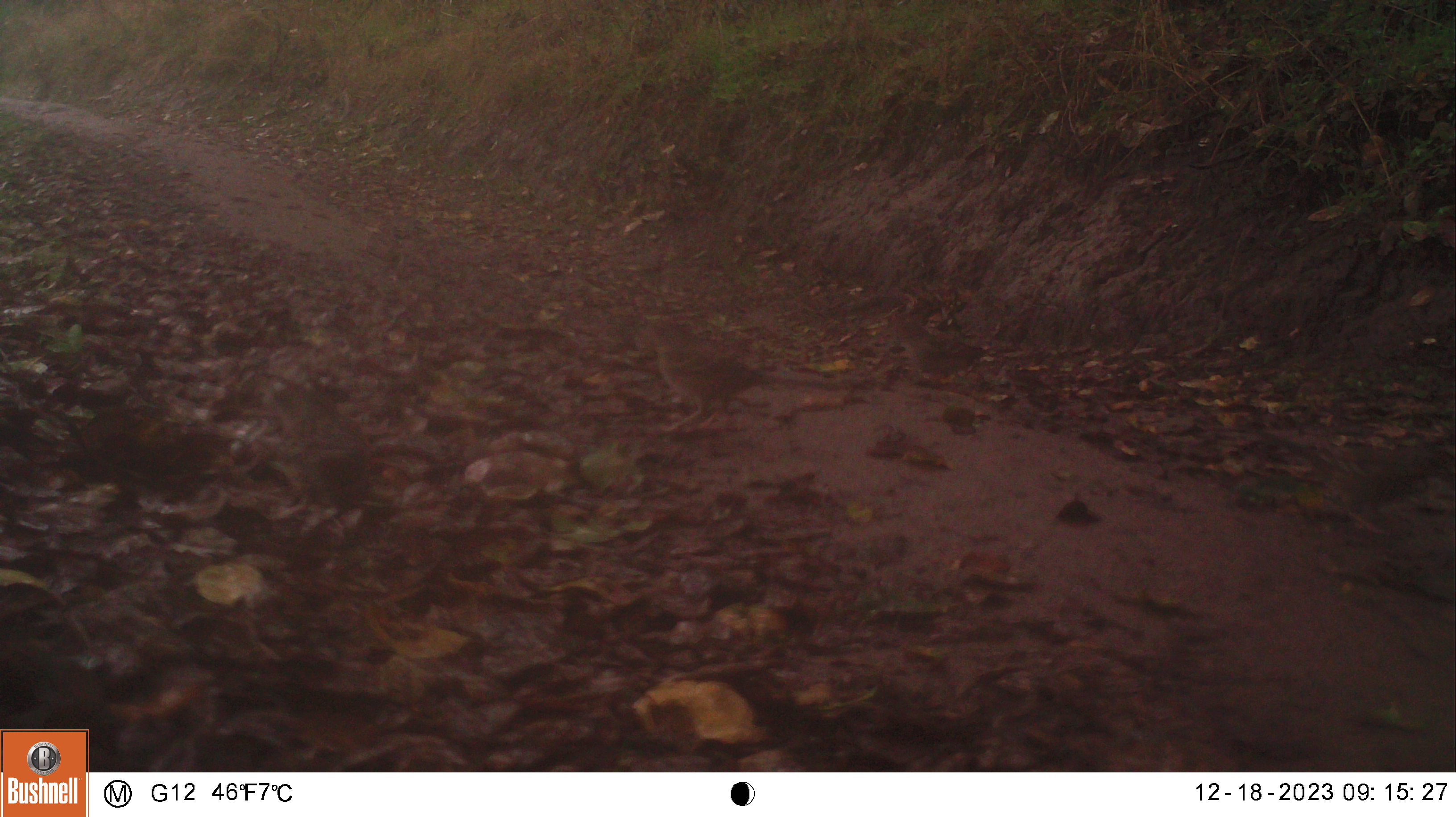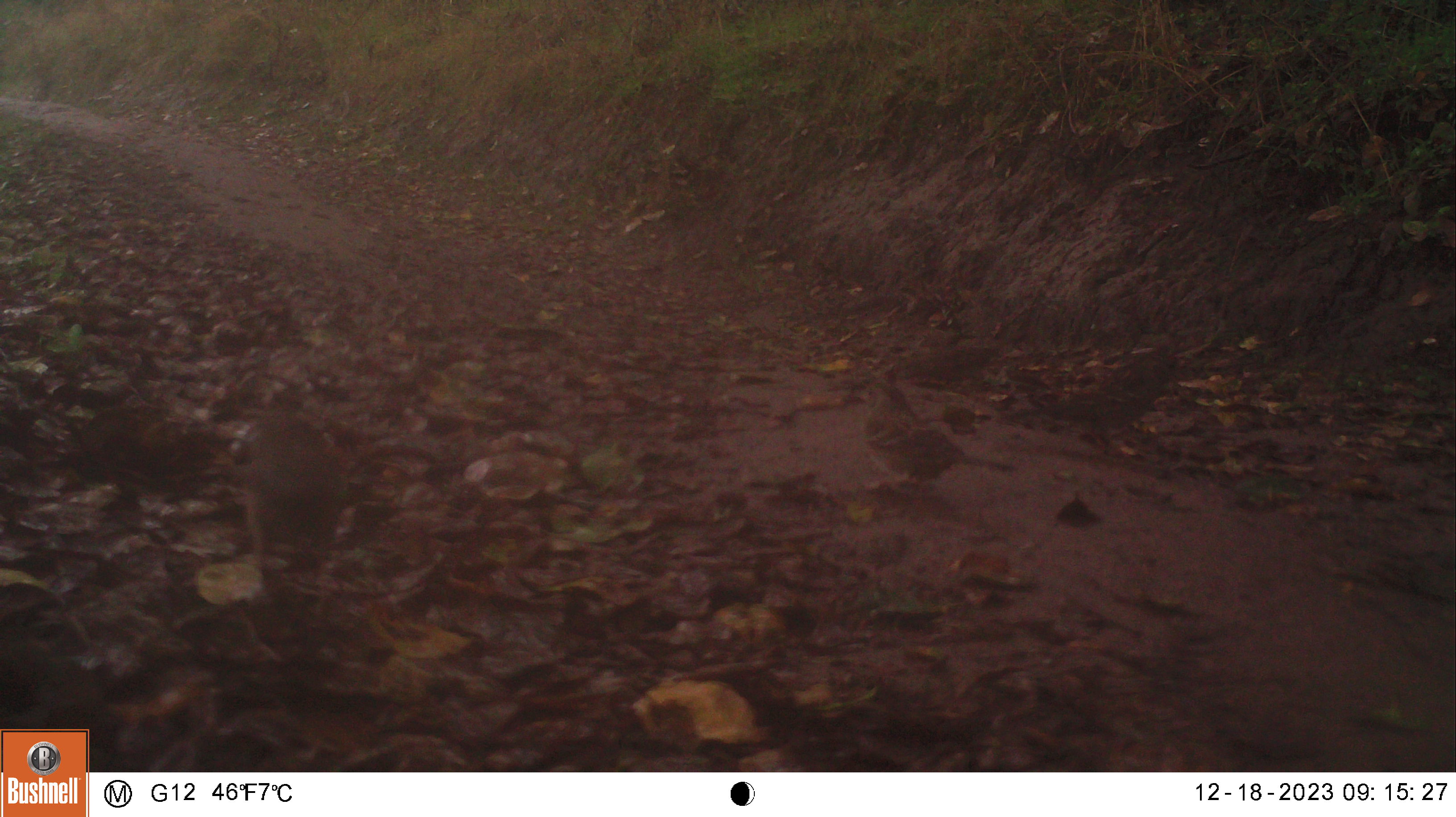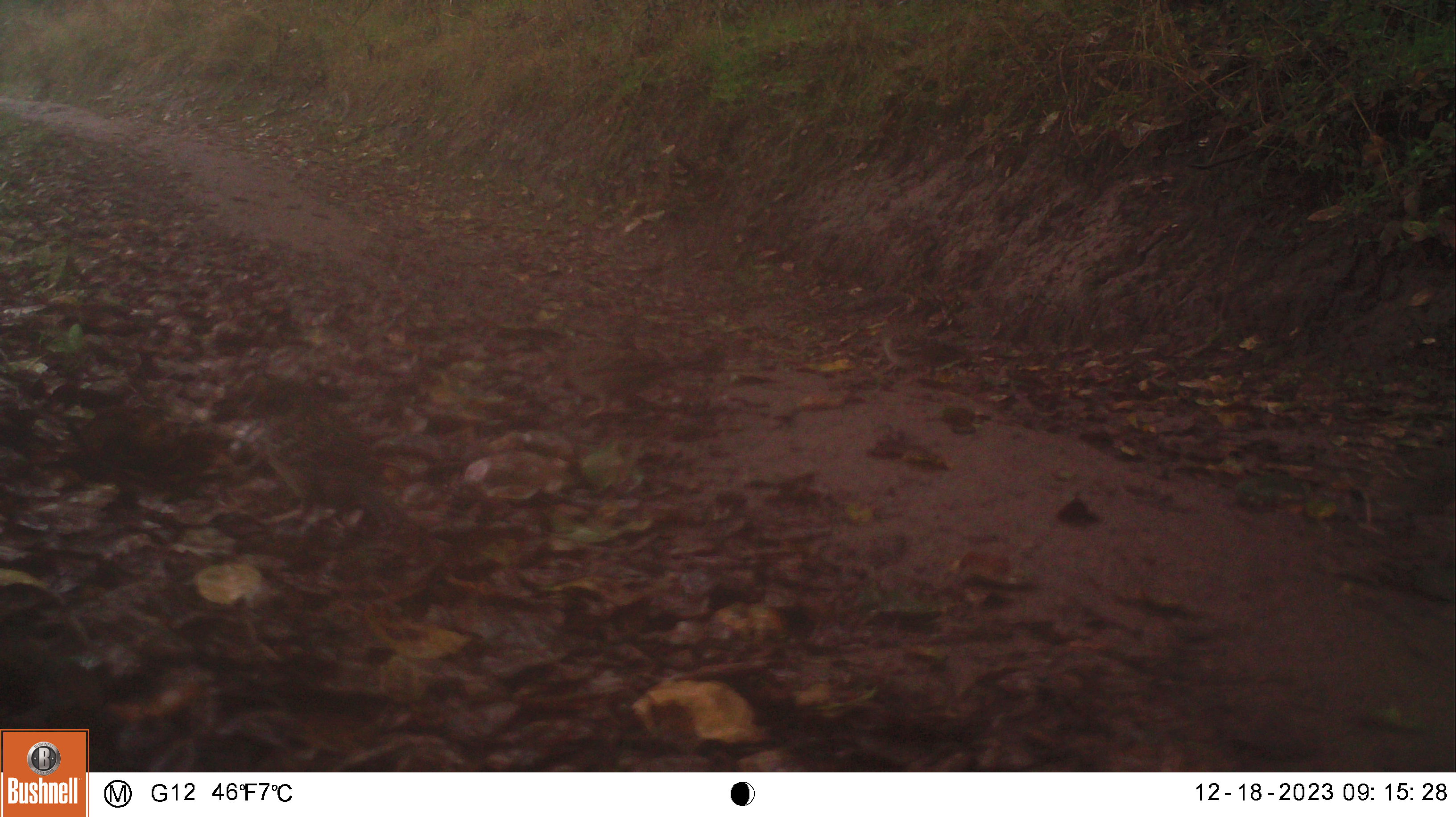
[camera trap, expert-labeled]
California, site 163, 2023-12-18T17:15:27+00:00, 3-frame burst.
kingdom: Animalia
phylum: Chordata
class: Aves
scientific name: Aves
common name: bird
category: unknown bird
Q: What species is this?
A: Unknown bird (bird) (Aves).